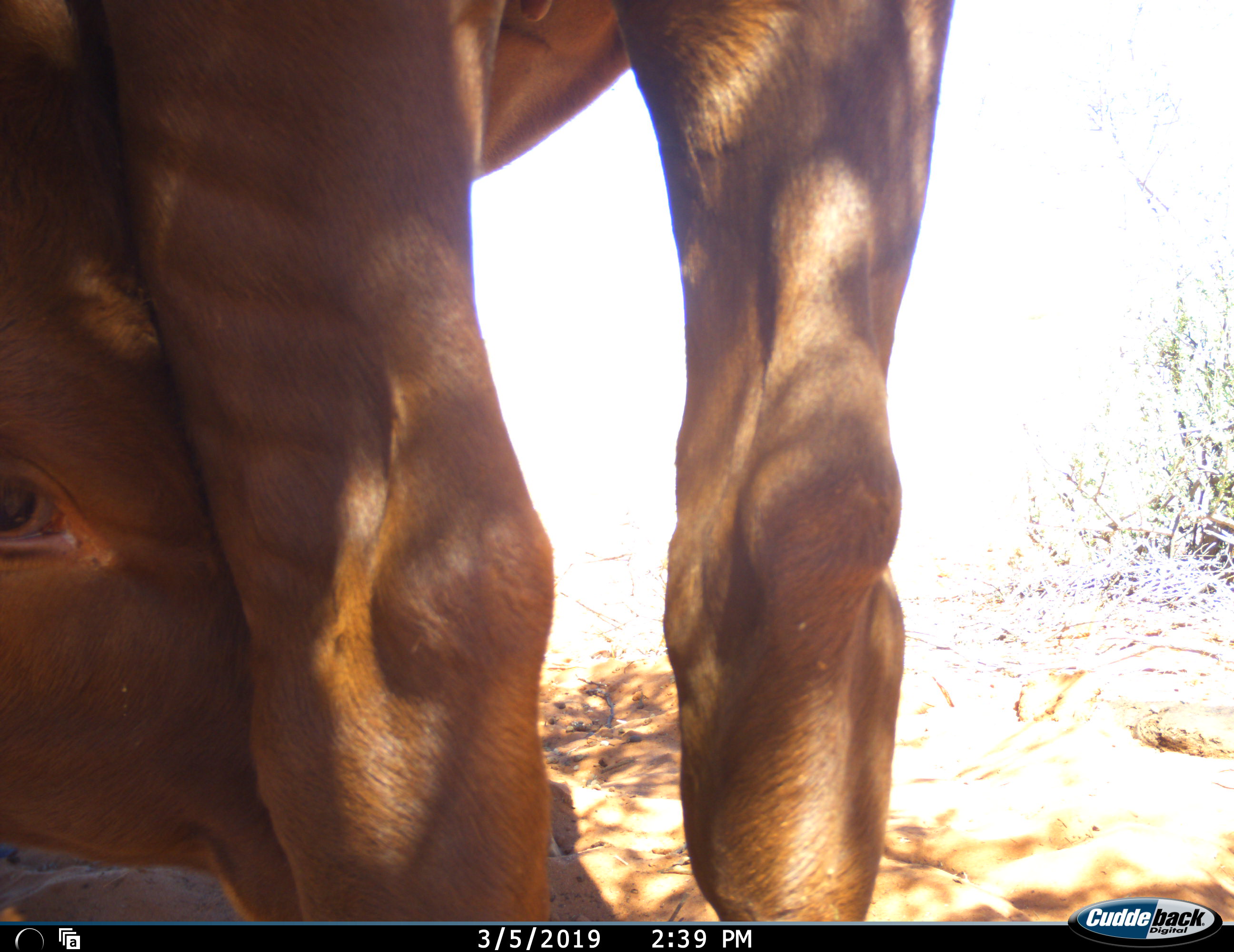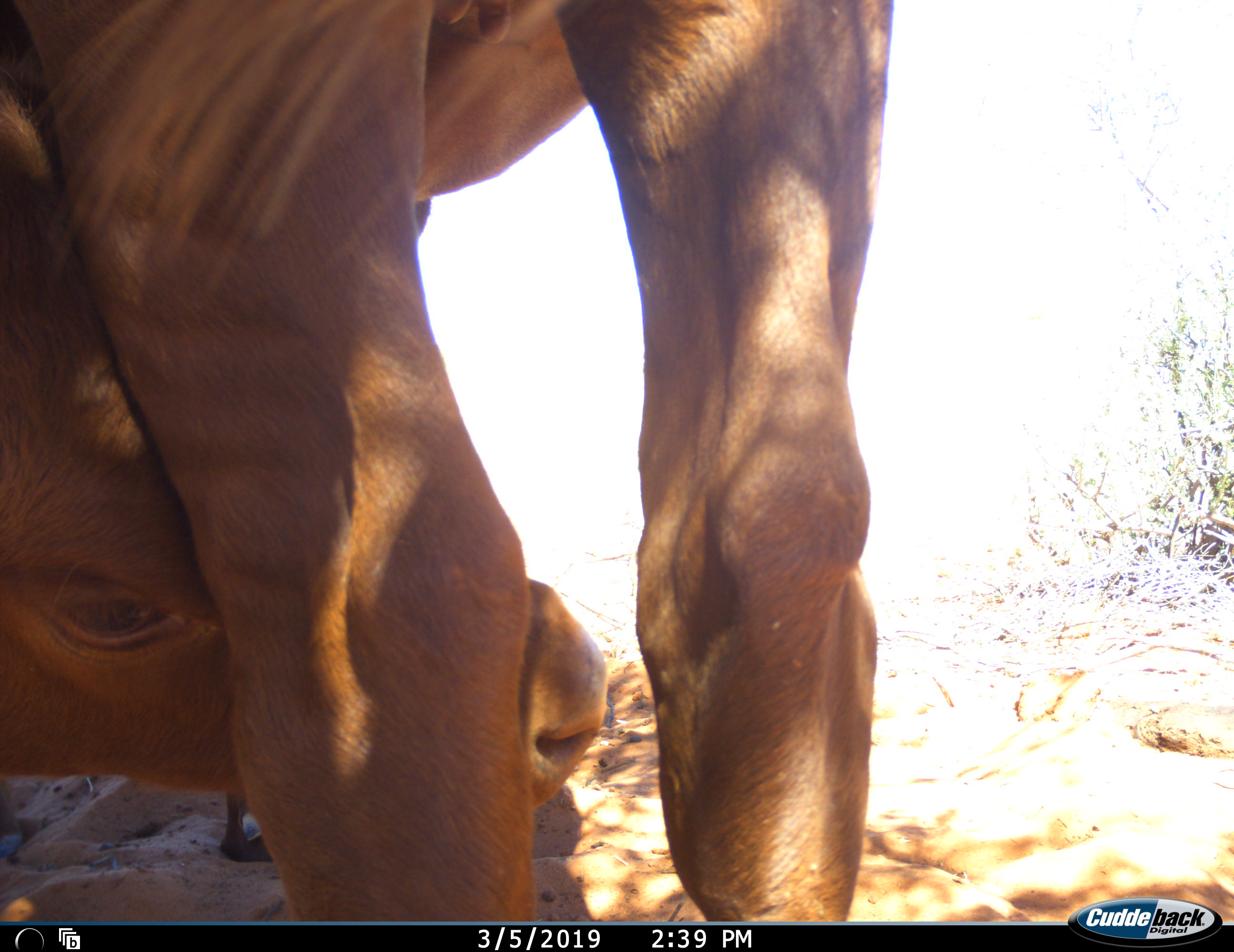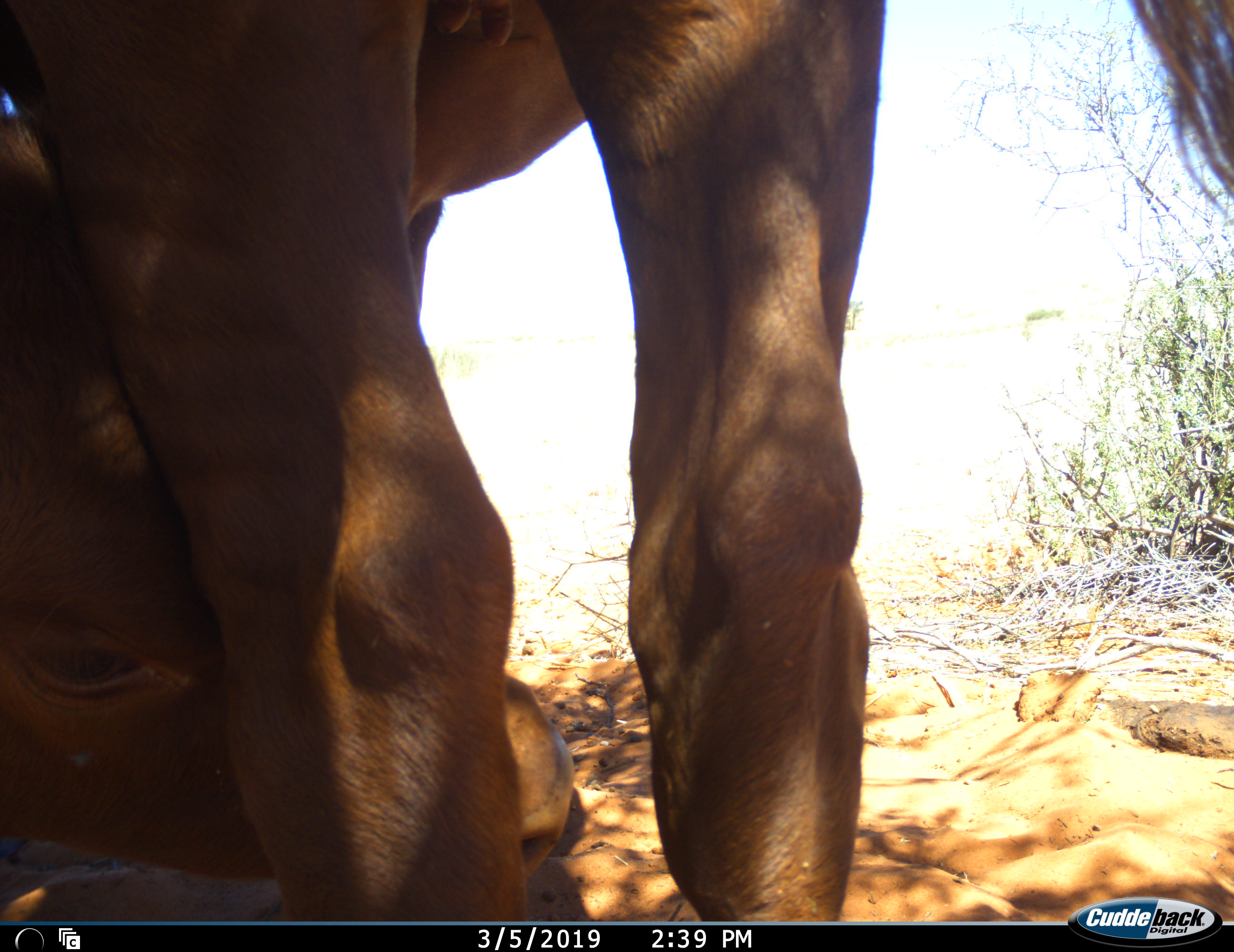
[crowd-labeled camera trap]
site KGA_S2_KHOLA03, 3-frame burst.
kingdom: Animalia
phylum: Chordata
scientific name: Vertebrata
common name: domestic animal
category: domesticanimal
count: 1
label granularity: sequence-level